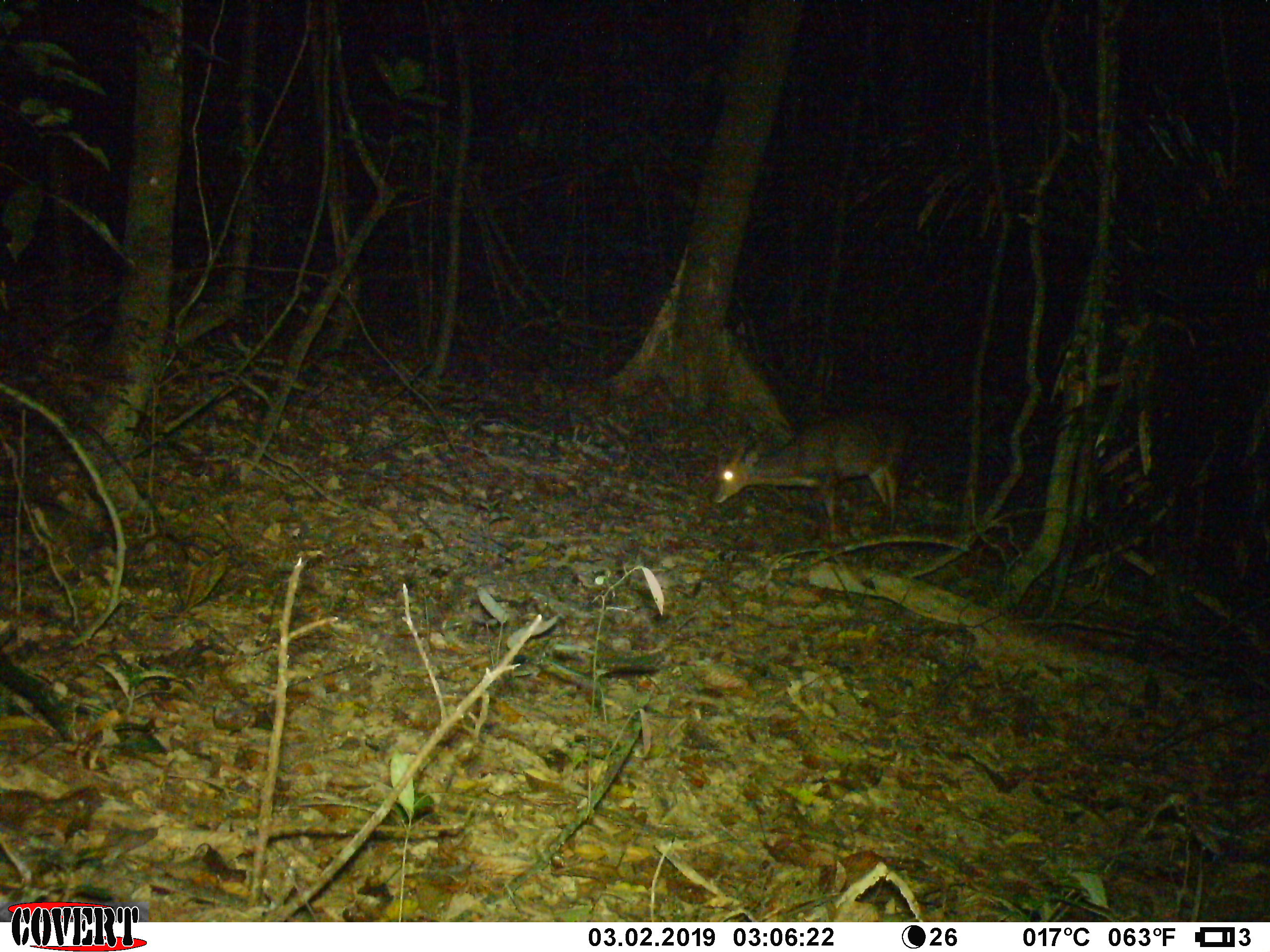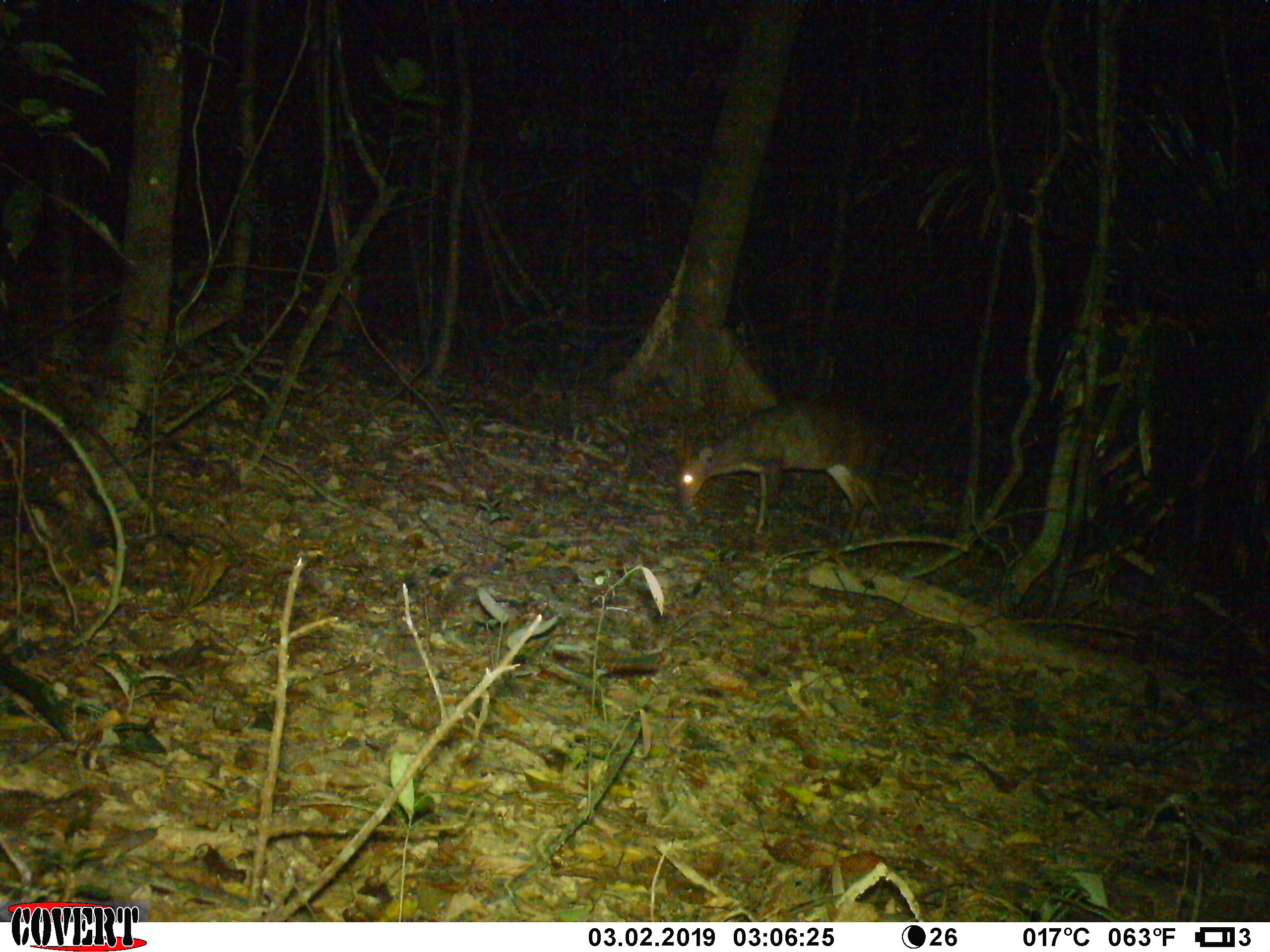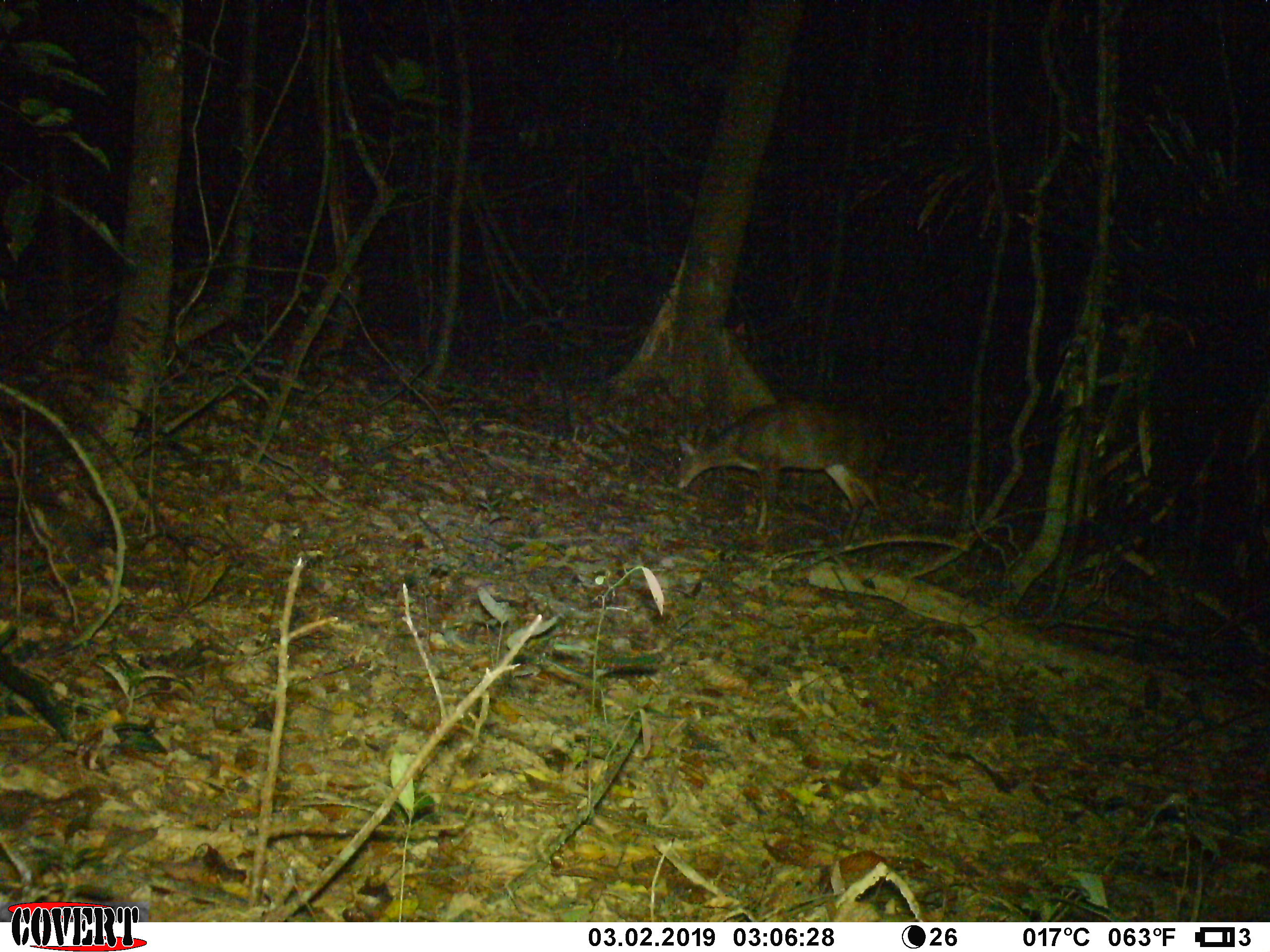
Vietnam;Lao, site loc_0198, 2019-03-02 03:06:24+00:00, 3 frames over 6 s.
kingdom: Animalia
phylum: Chordata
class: Mammalia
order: Artiodactyla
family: Cervidae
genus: Muntiacus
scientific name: Muntiacus vuquangensis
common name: large-antlered muntjac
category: large antlered muntjac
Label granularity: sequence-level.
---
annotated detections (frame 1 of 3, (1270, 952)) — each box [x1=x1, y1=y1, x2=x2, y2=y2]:
large antlered muntjac: [x1=709, y1=407, x2=916, y2=543]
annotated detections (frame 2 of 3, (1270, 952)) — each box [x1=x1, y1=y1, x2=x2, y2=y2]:
large antlered muntjac: [x1=676, y1=394, x2=896, y2=545]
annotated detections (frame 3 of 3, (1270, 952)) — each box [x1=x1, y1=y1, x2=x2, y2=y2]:
large antlered muntjac: [x1=674, y1=400, x2=890, y2=541]